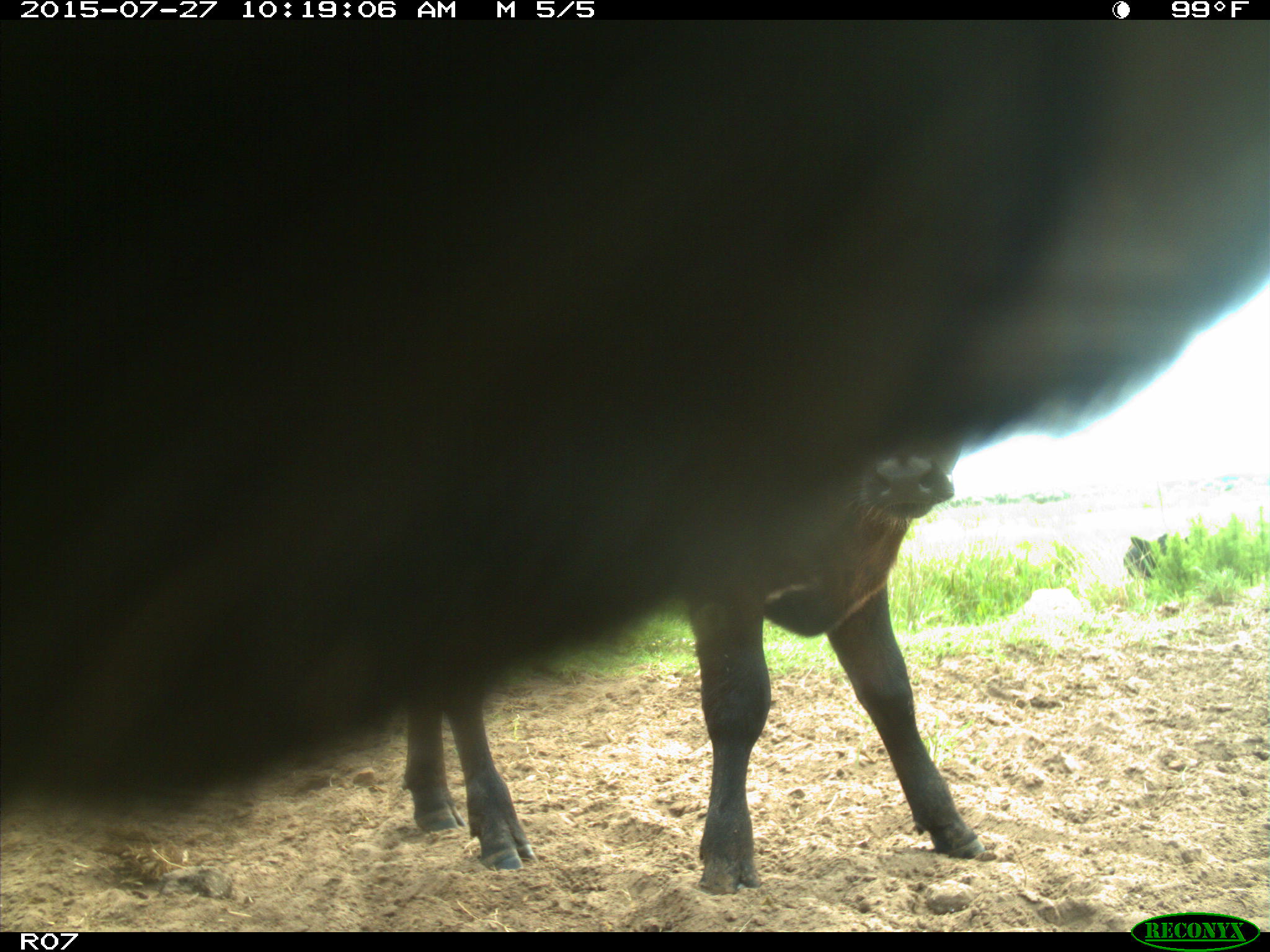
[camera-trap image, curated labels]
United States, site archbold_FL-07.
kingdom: Animalia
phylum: Chordata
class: Mammalia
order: Artiodactyla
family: Bovidae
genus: Bos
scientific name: Bos taurus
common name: domestic cow